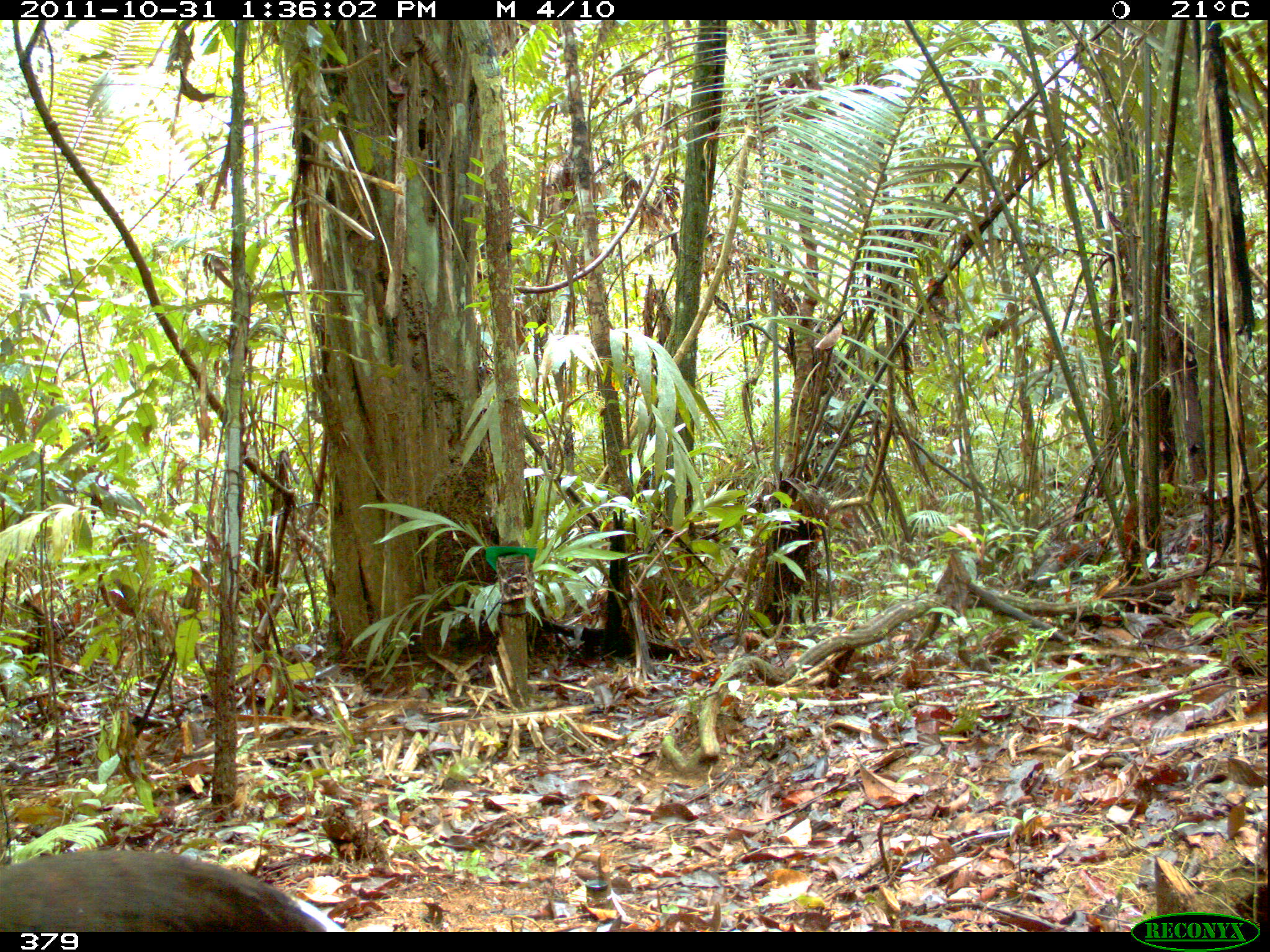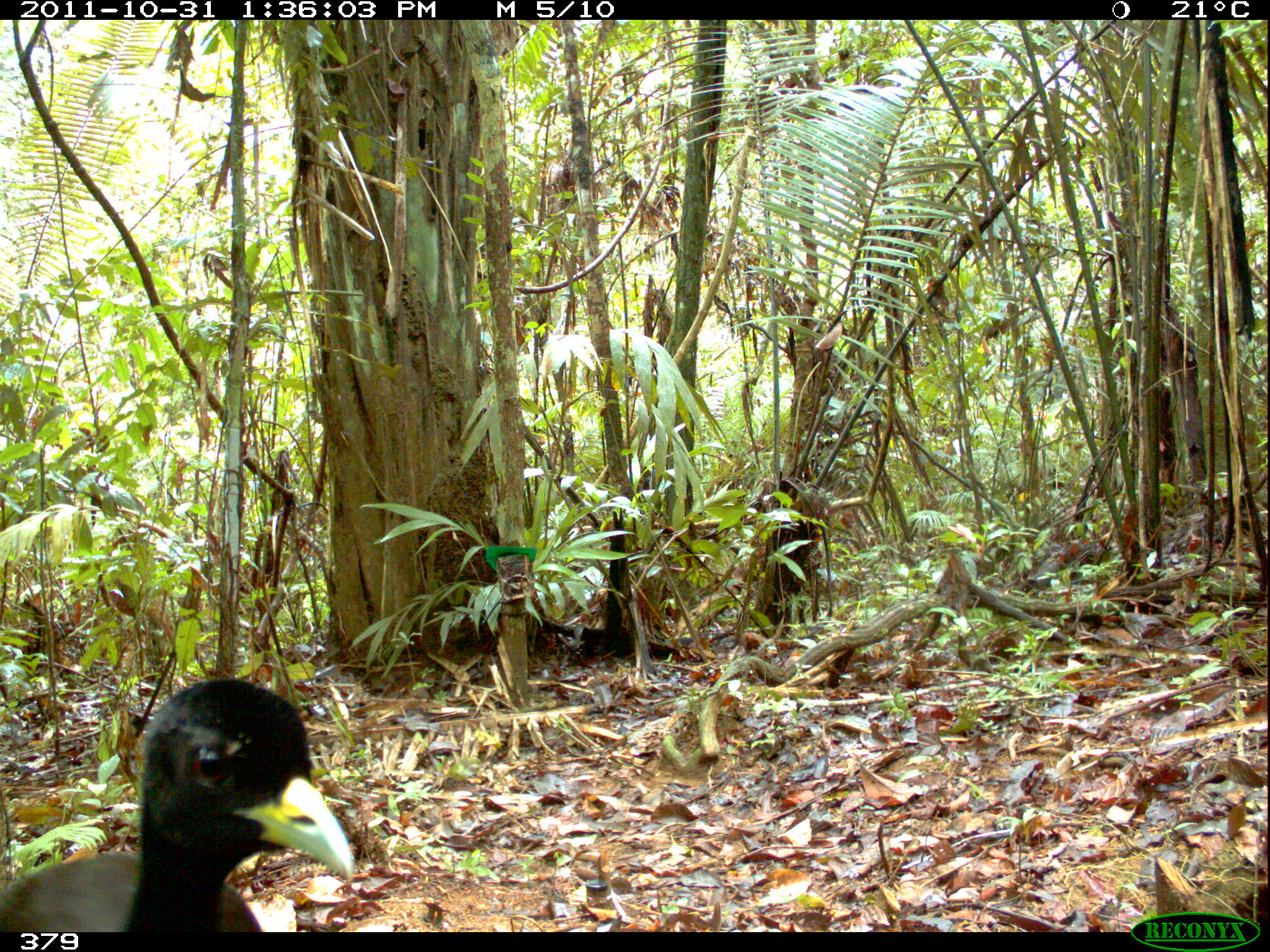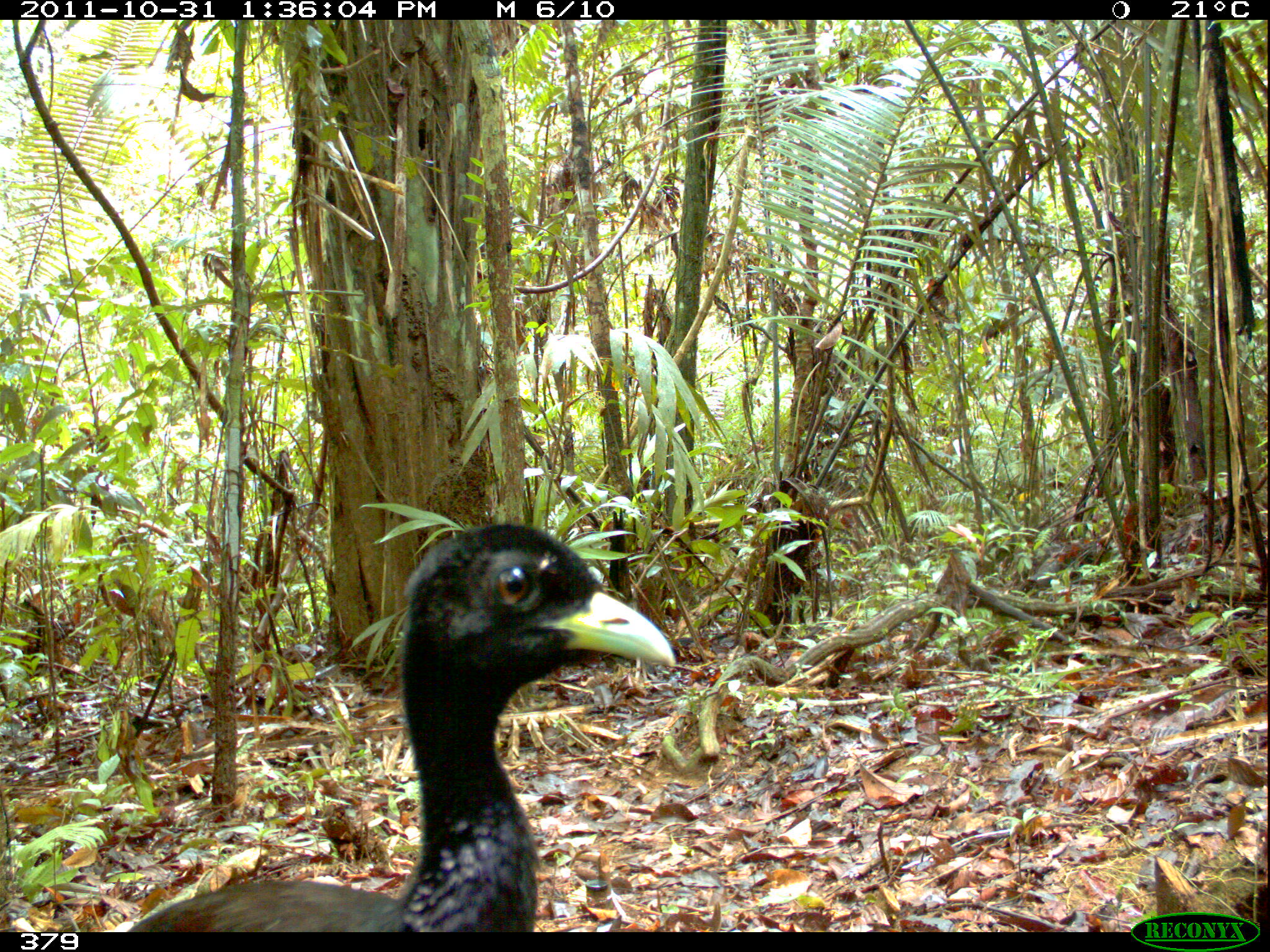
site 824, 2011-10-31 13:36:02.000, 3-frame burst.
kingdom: Animalia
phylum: Chordata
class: Aves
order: Gruiformes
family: Psophiidae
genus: Psophia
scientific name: Psophia leucoptera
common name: pale-winged trumpeter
Psophia leucoptera (pale-winged trumpeter).